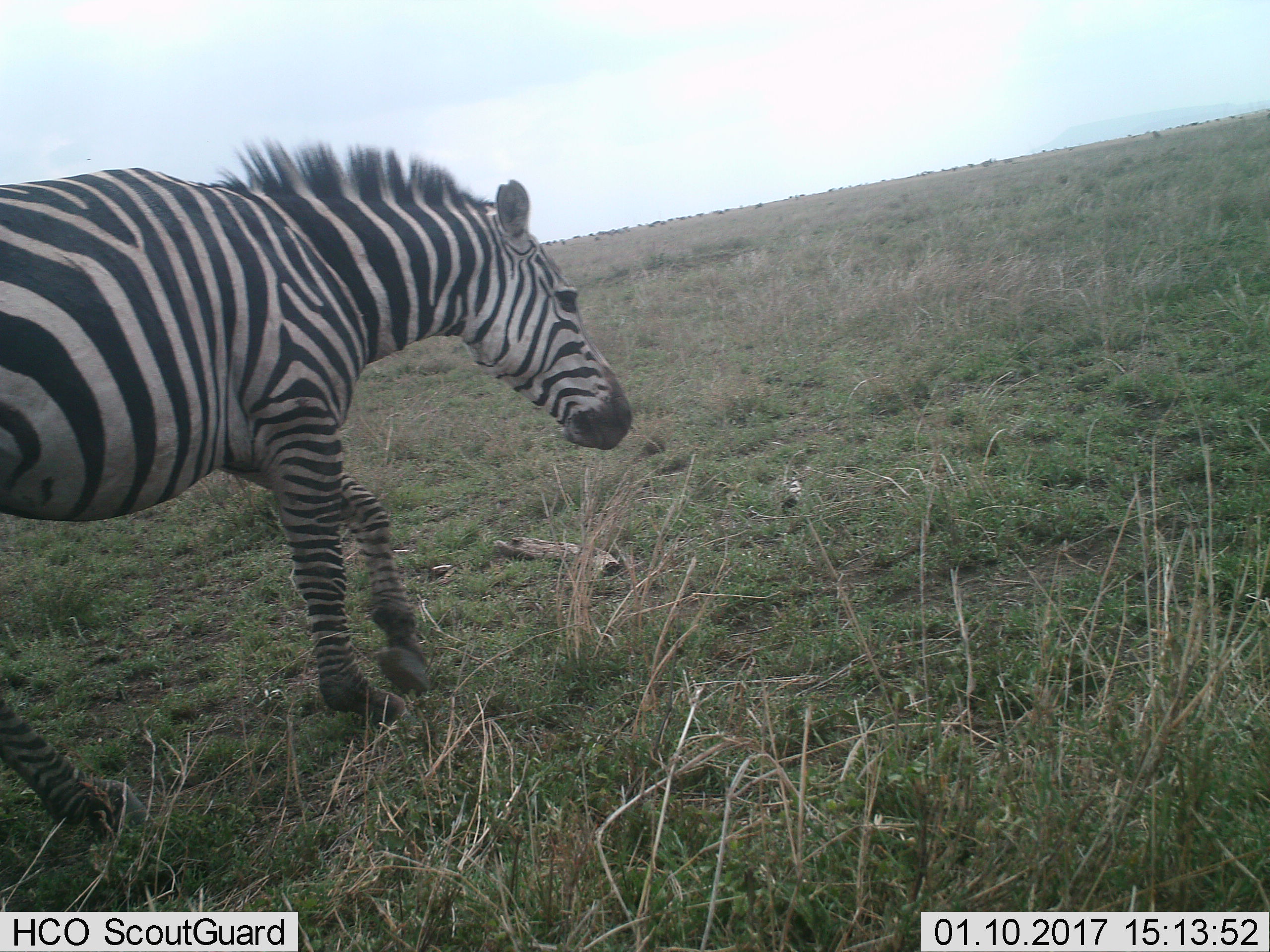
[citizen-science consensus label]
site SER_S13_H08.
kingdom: Animalia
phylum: Chordata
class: Mammalia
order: Perissodactyla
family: Equidae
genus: Equus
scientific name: Equus quagga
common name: plains zebra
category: zebraplains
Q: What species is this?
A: Zebraplains (plains zebra) (Equus quagga).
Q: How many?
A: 1.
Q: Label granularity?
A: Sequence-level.